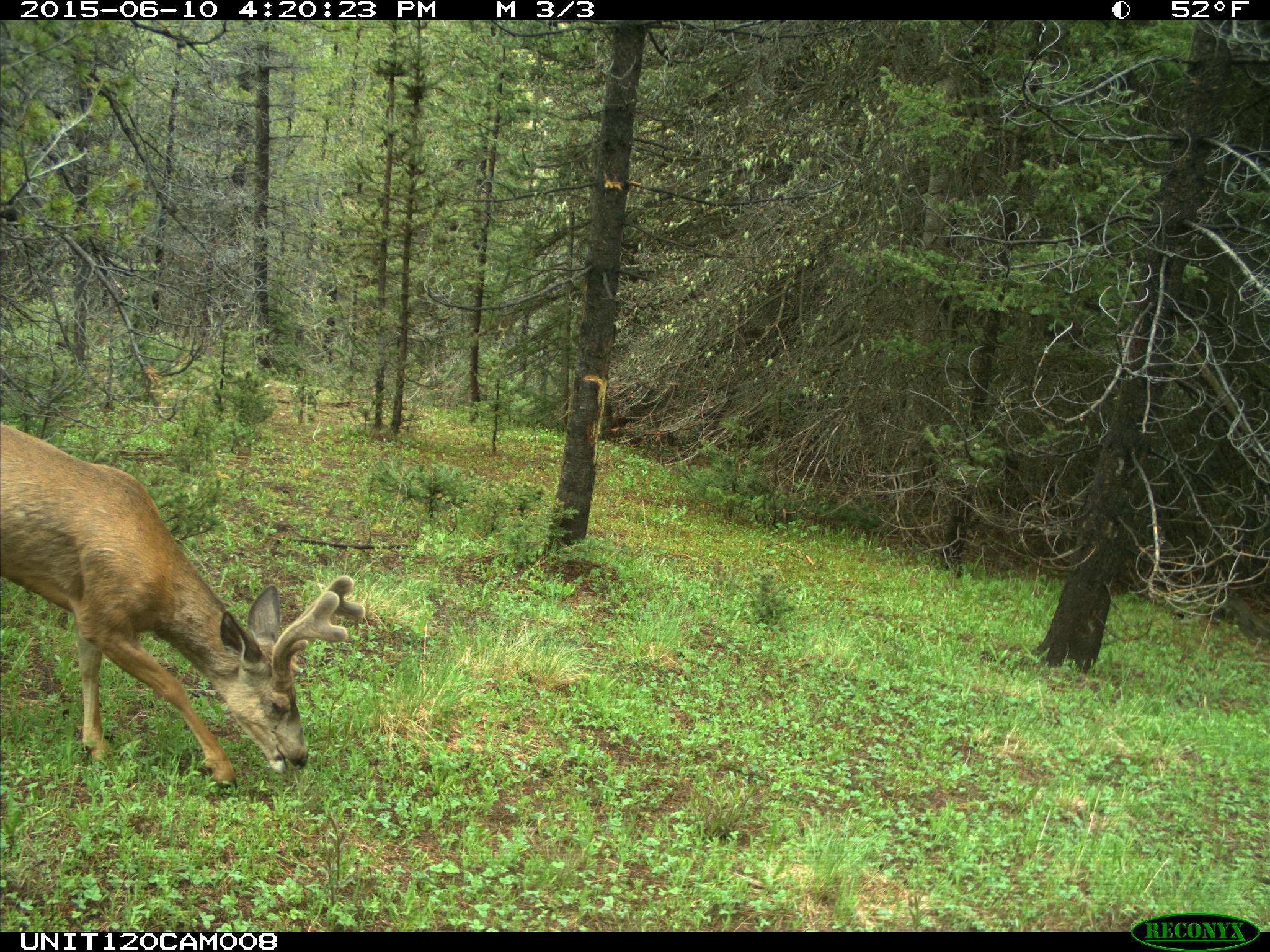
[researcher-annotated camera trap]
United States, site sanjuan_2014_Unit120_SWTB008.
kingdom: Animalia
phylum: Chordata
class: Mammalia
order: Artiodactyla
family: Cervidae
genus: Odocoileus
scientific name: Odocoileus hemionus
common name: mule deer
Odocoileus hemionus (mule deer).